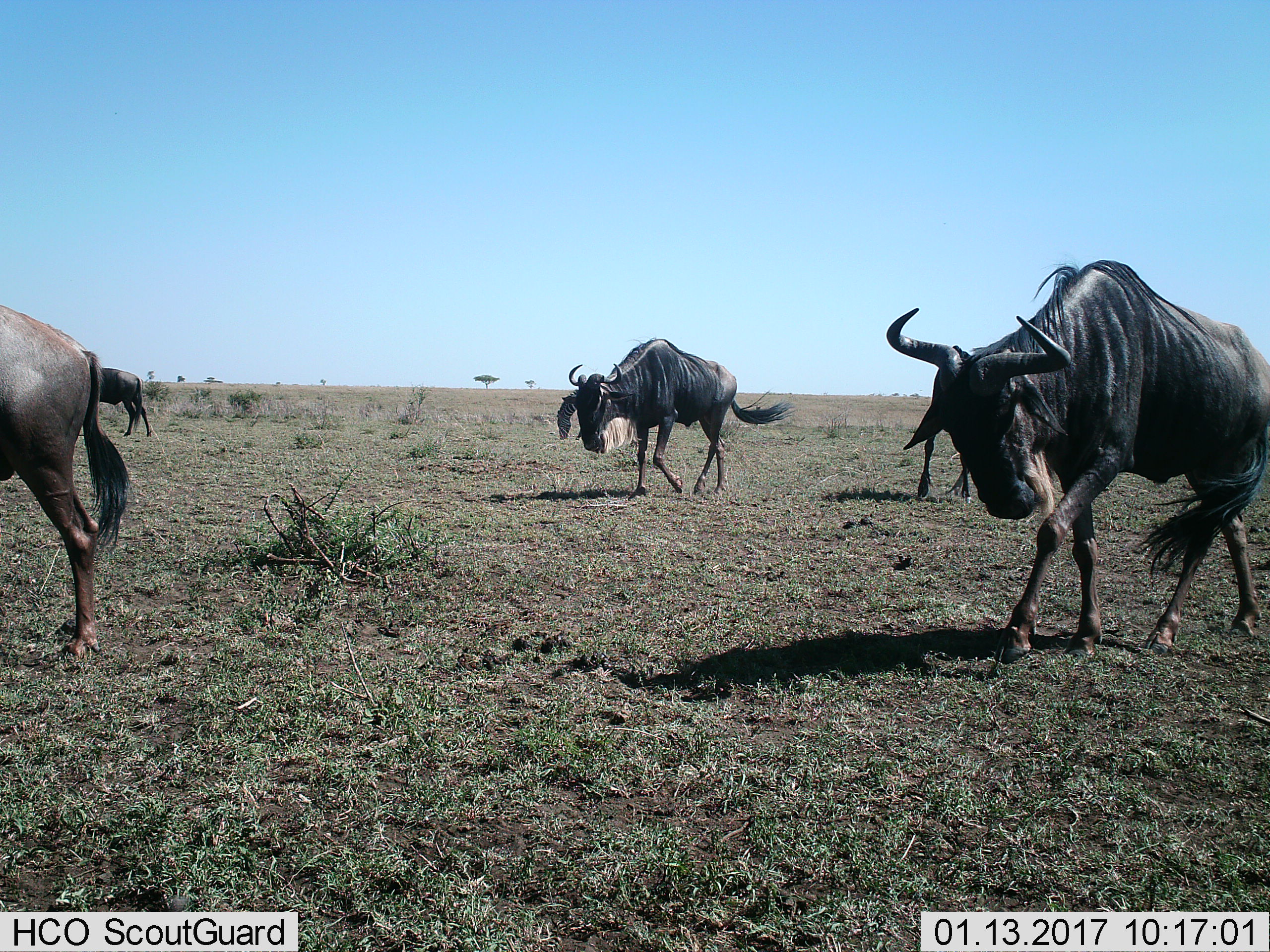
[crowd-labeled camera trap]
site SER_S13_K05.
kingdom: Animalia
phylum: Chordata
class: Mammalia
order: Artiodactyla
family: Bovidae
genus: Connochaetes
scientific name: Connochaetes taurinus taurinus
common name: blue wildebeest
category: wildebeestblue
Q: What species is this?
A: Wildebeestblue (blue wildebeest) (Connochaetes taurinus taurinus).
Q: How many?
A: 3.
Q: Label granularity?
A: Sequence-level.